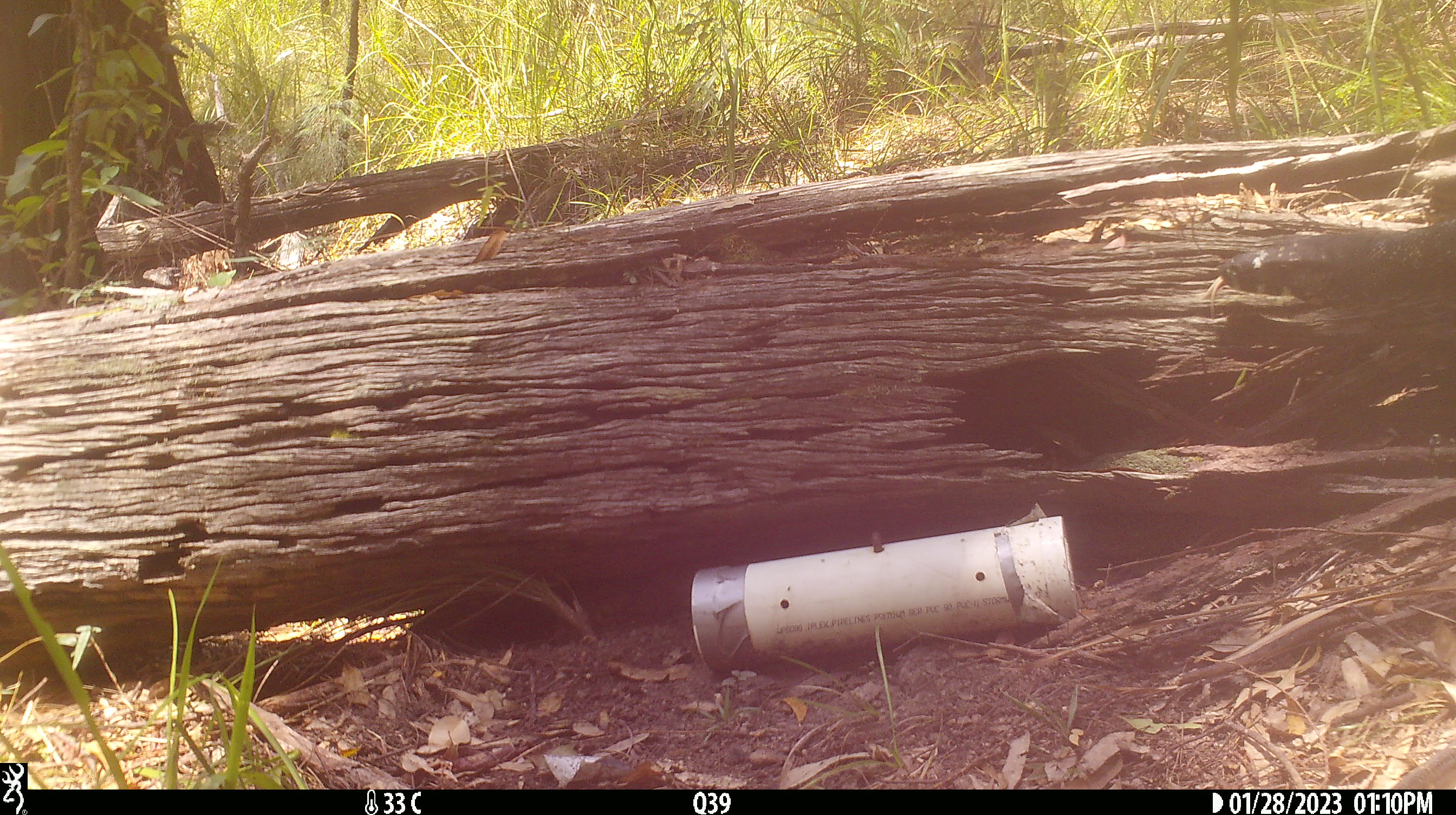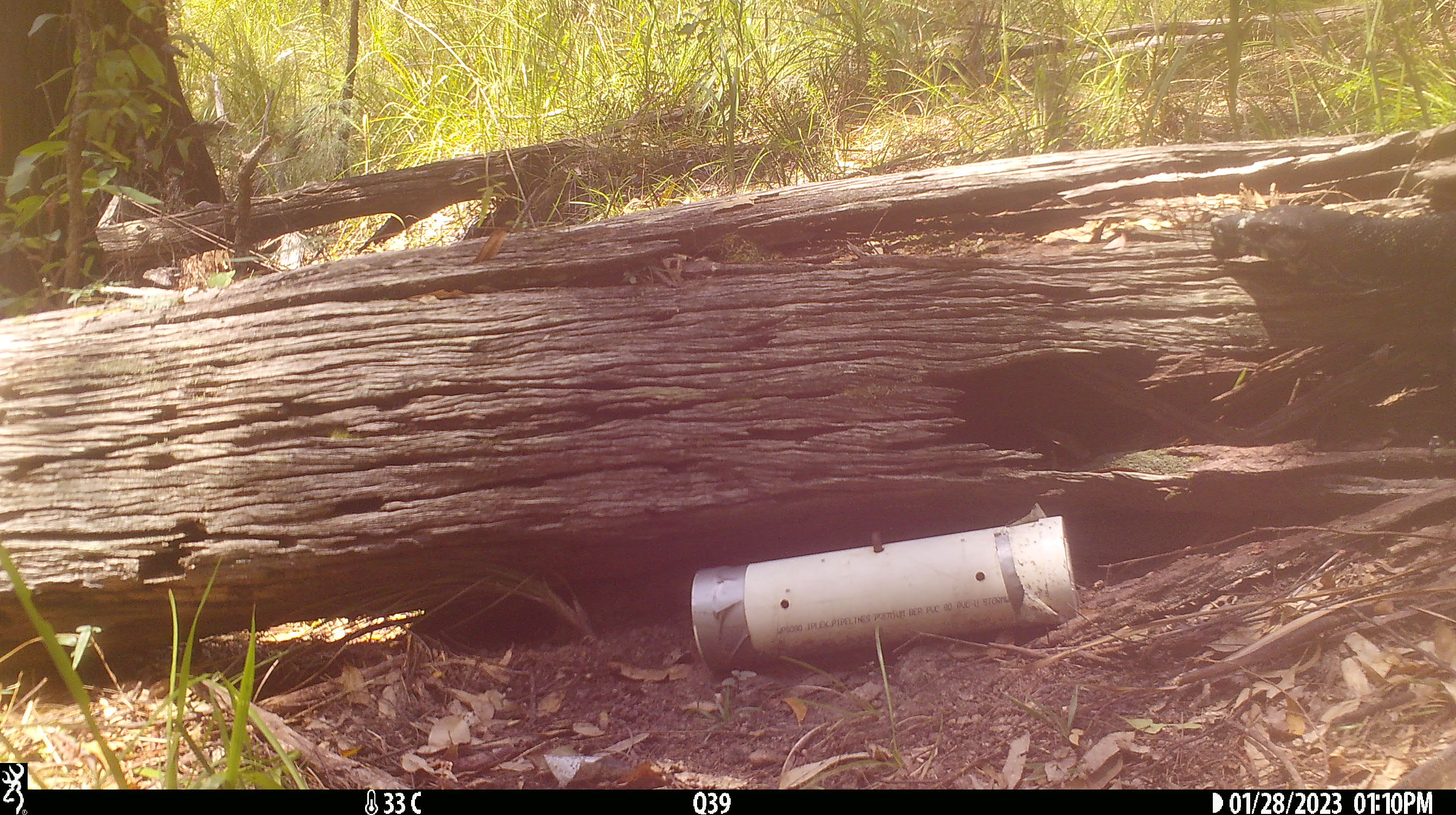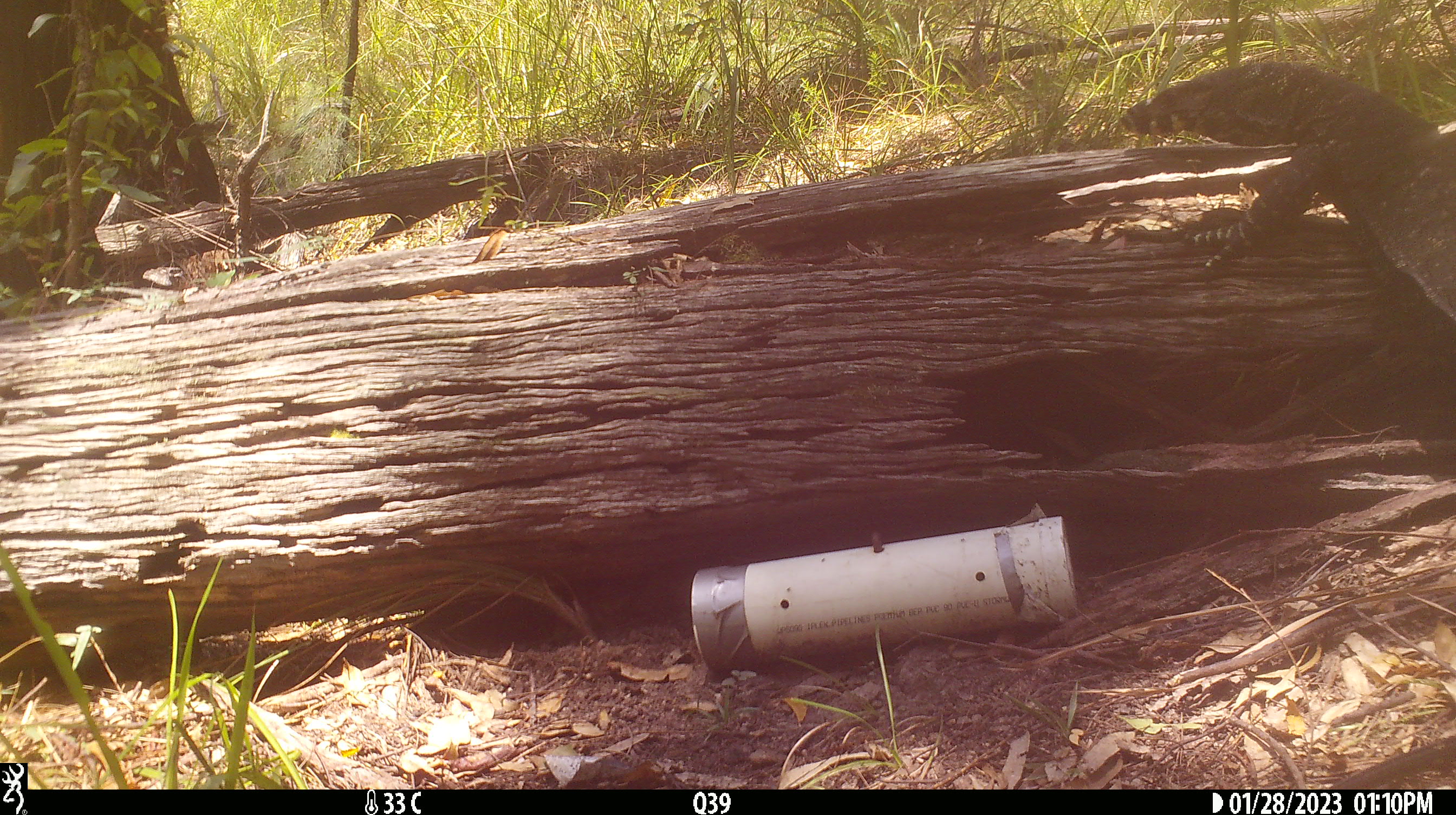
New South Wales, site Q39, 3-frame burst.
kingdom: Animalia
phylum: Chordata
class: Reptilia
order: Squamata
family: Varanidae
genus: Varanus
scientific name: Varanus varius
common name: lace monitor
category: goanna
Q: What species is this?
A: Goanna (lace monitor) (Varanus varius).